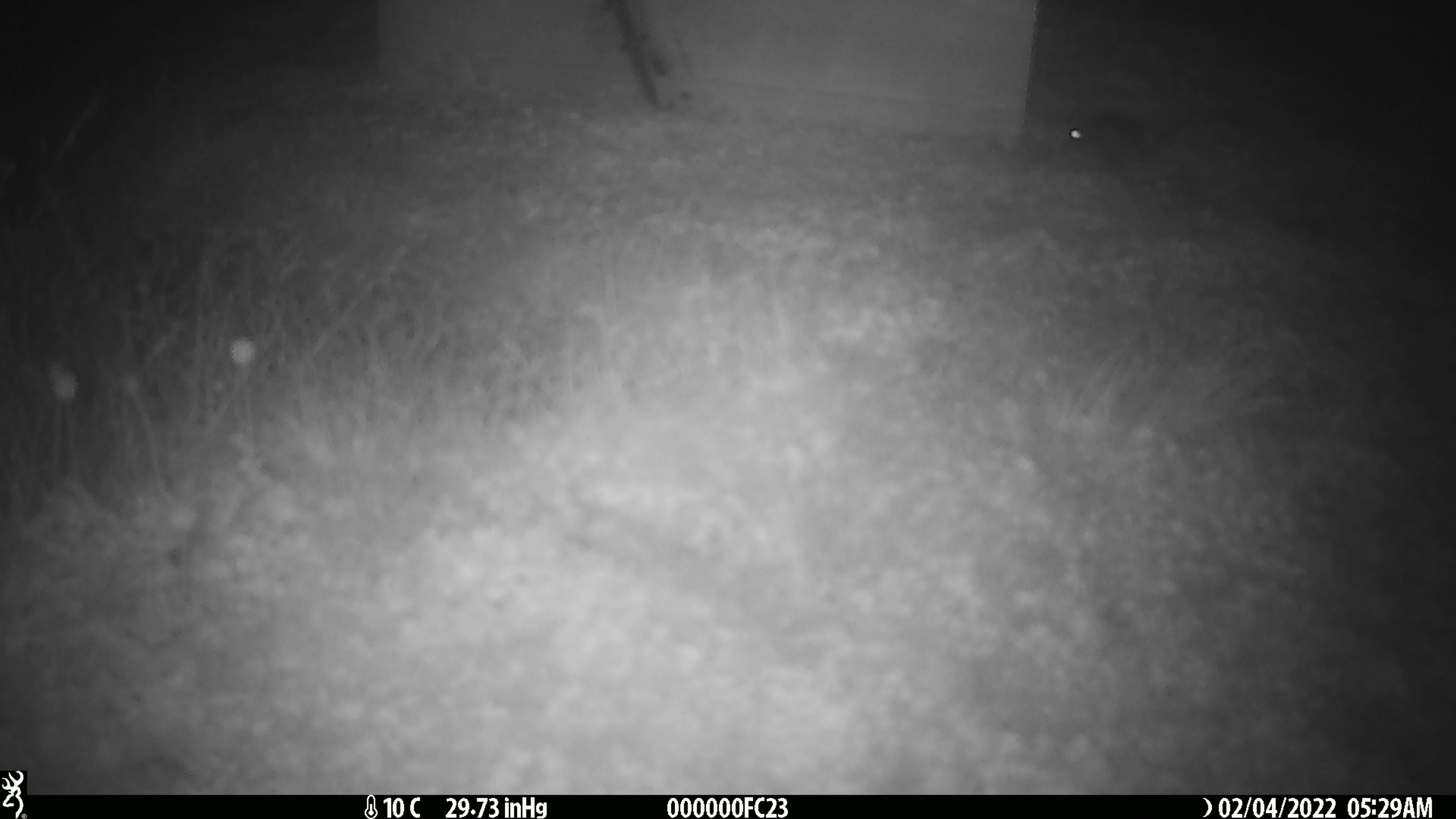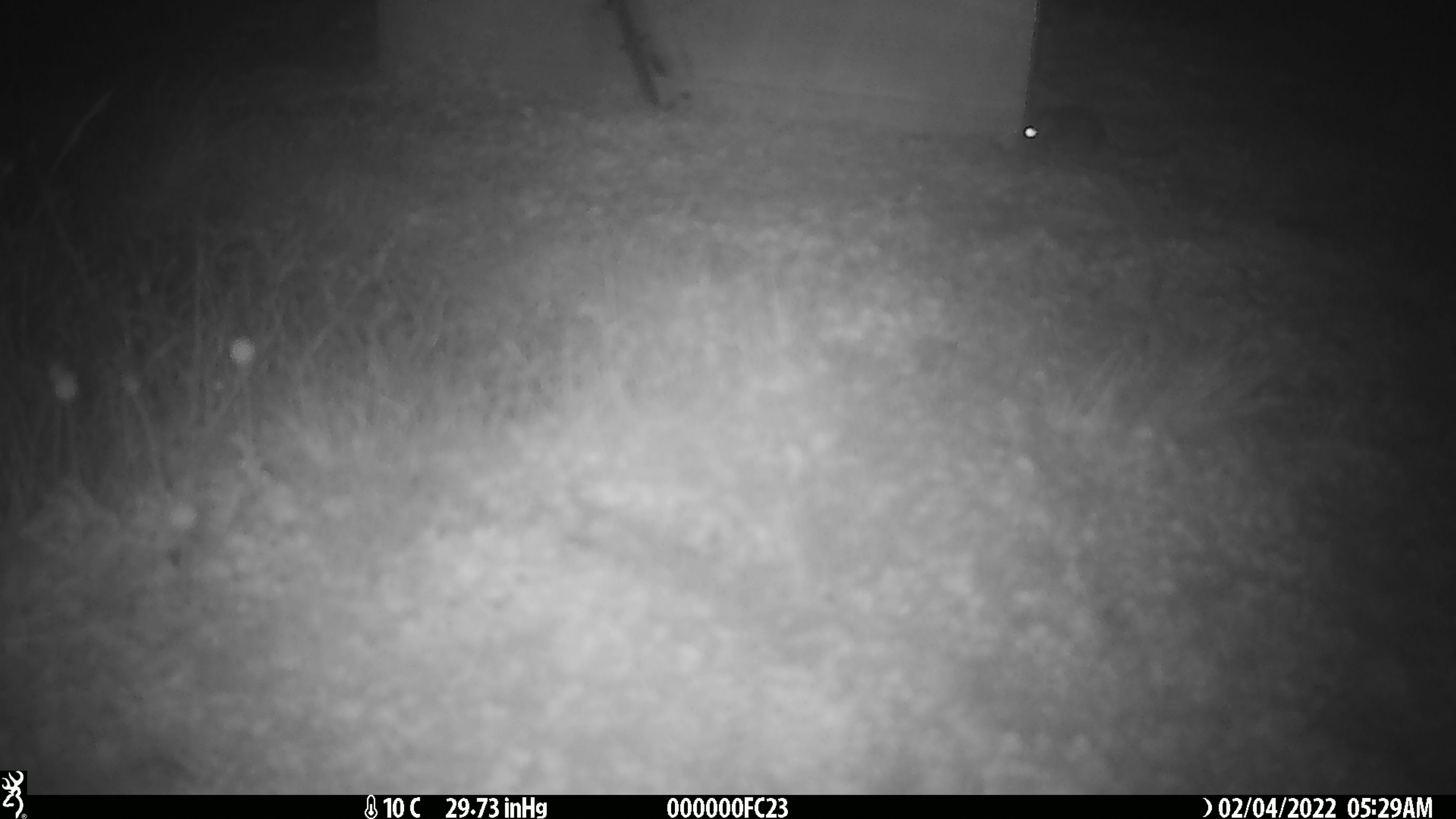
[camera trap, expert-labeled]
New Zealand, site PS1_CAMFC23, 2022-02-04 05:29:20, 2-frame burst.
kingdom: Animalia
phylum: Chordata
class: Mammalia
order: Rodentia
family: Muridae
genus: Mus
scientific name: Mus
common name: mouse